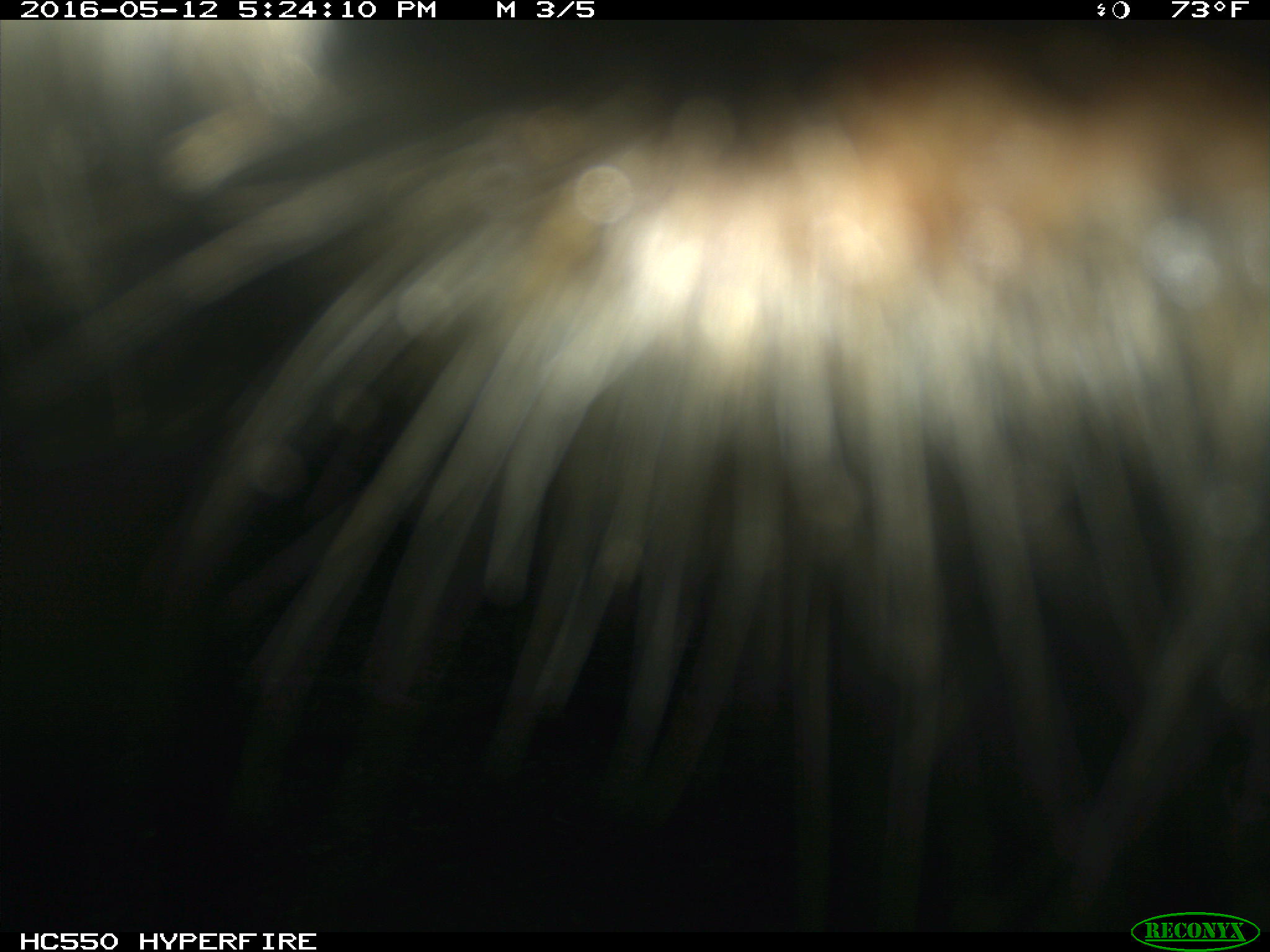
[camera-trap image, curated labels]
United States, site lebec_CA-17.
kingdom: Animalia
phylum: Chordata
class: Mammalia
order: Artiodactyla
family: Bovidae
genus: Bos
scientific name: Bos taurus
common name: domestic cow